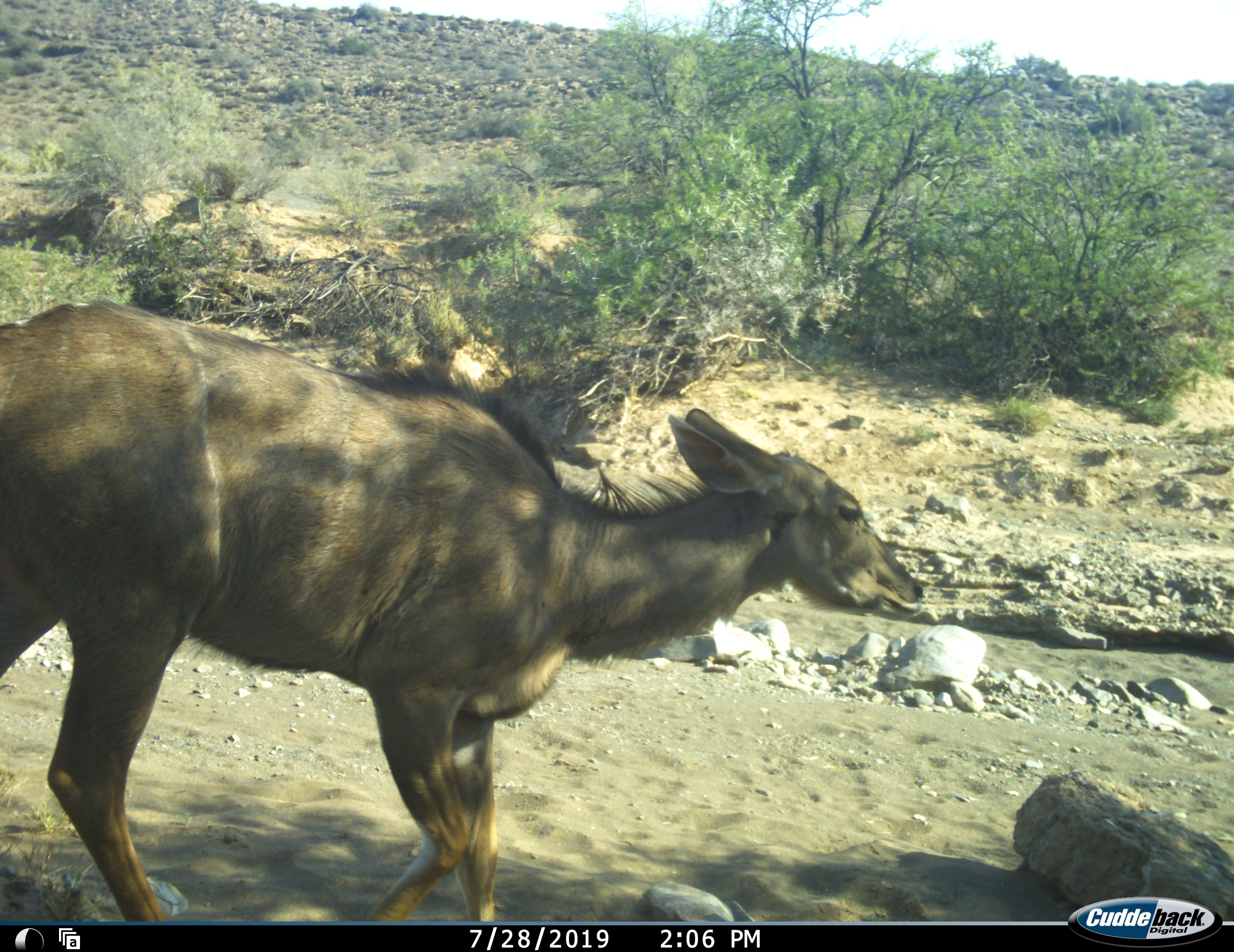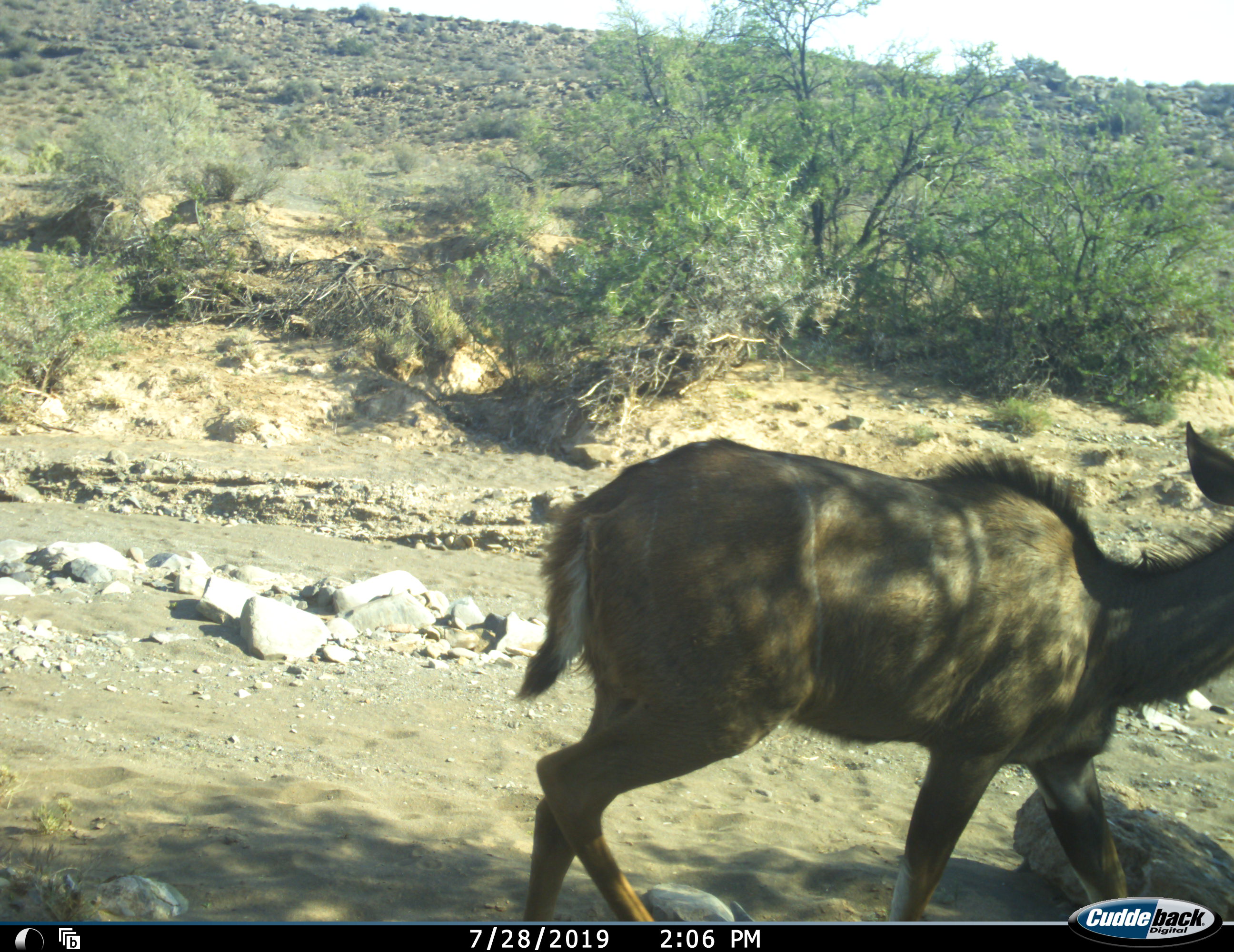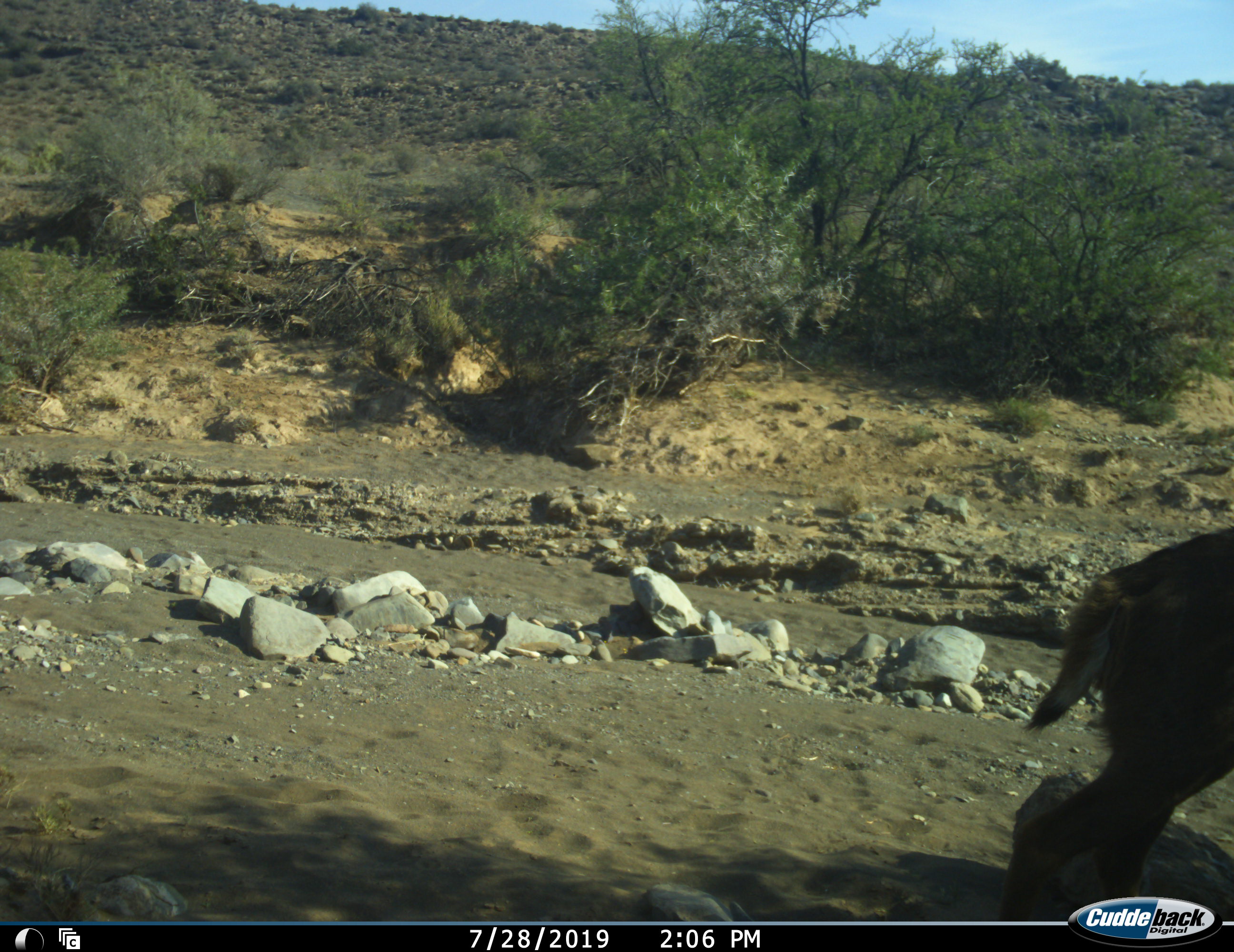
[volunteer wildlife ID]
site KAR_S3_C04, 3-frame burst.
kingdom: Animalia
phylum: Chordata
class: Mammalia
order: Artiodactyla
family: Bovidae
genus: Tragelaphus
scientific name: Tragelaphus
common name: kudu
Kudu (Tragelaphus), count 1. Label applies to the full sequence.